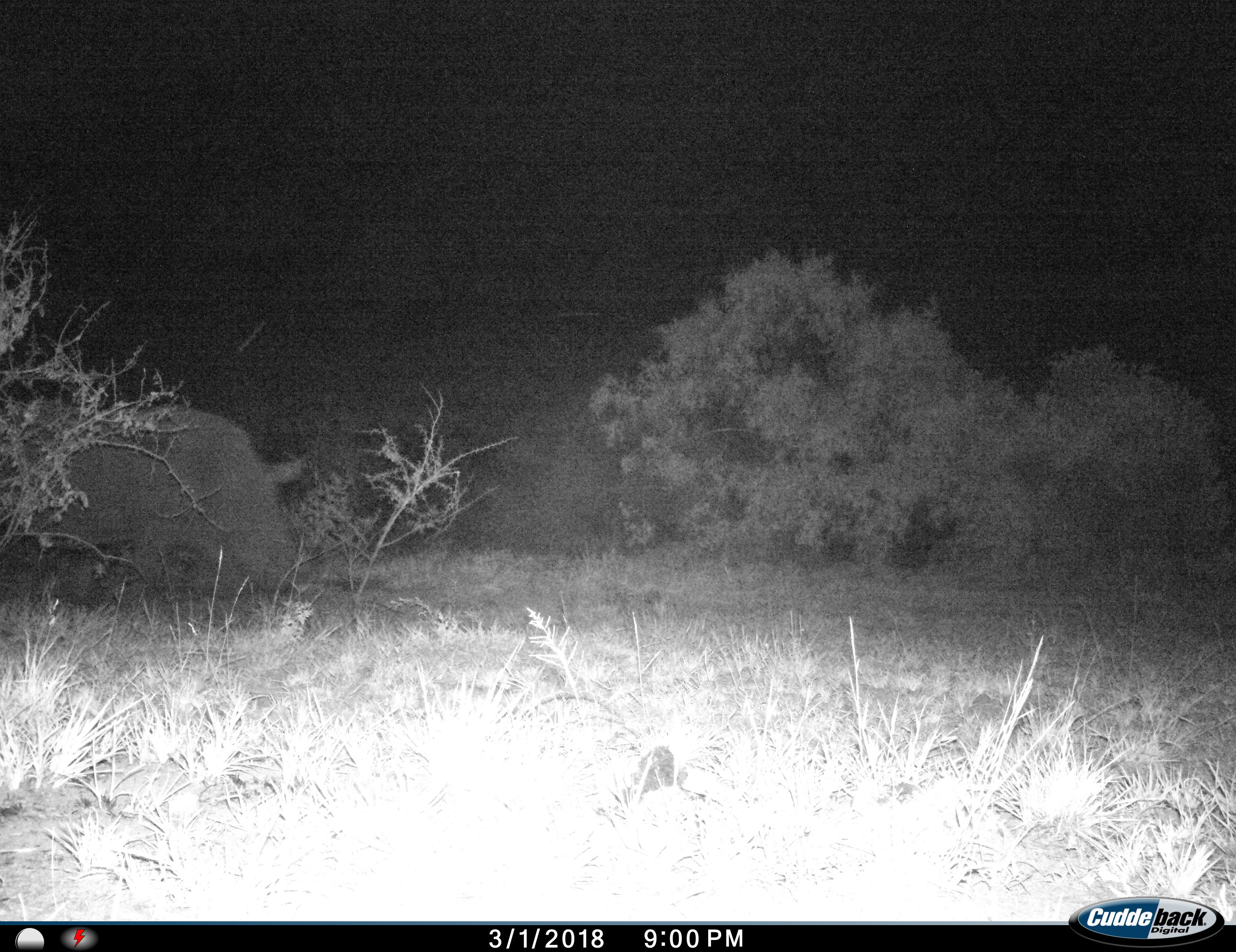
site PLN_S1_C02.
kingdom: Animalia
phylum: Chordata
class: Mammalia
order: Perissodactyla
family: Rhinocerotidae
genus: Ceratotherium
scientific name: Ceratotherium simum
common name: white rhinoceros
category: rhinoceroswhite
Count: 1.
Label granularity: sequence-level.